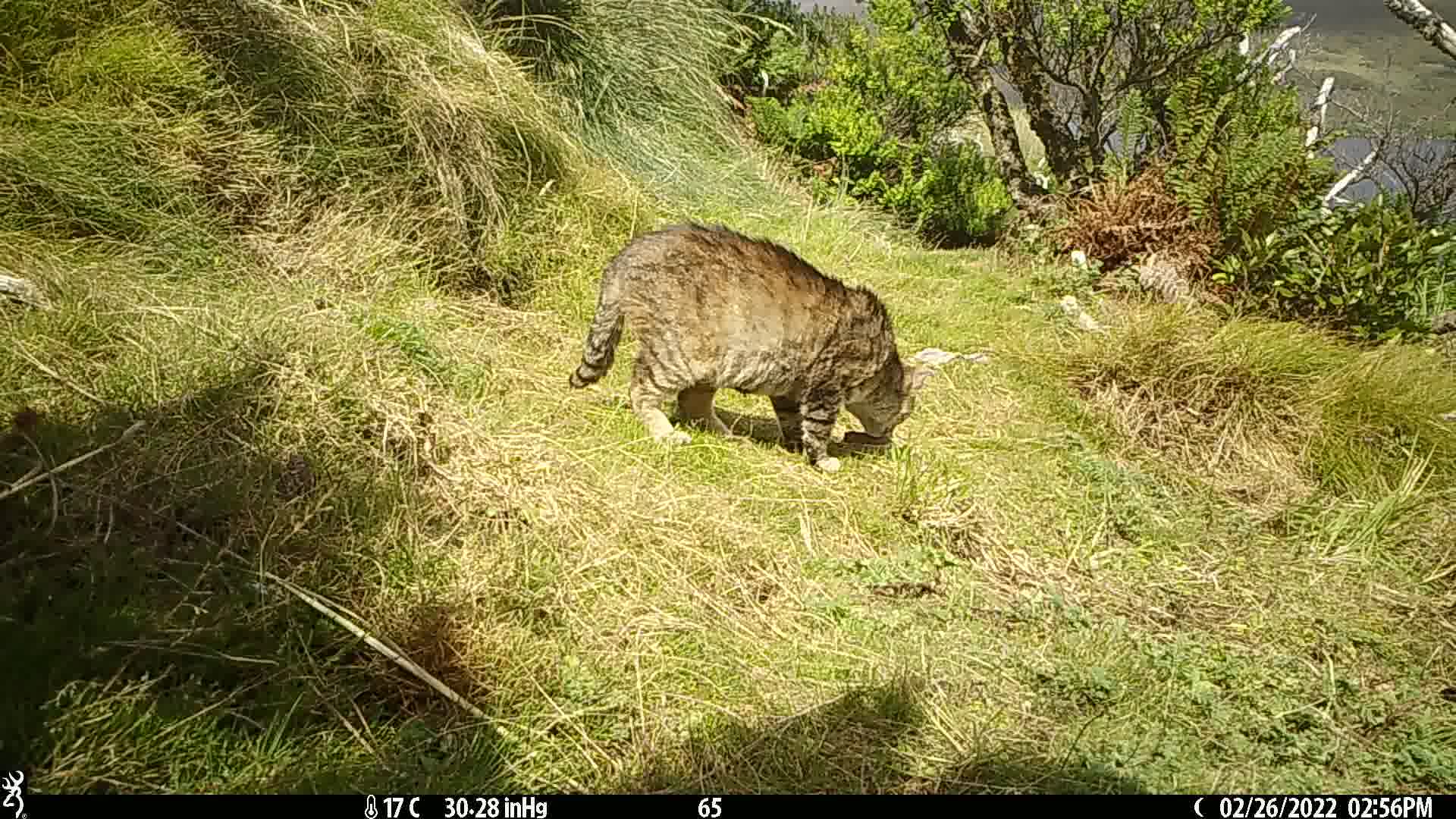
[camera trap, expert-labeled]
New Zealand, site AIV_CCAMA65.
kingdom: Animalia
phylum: Chordata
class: Mammalia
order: Carnivora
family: Felidae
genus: Felis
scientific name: Felis catus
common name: domestic cat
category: cat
Cat (domestic cat) (Felis catus).